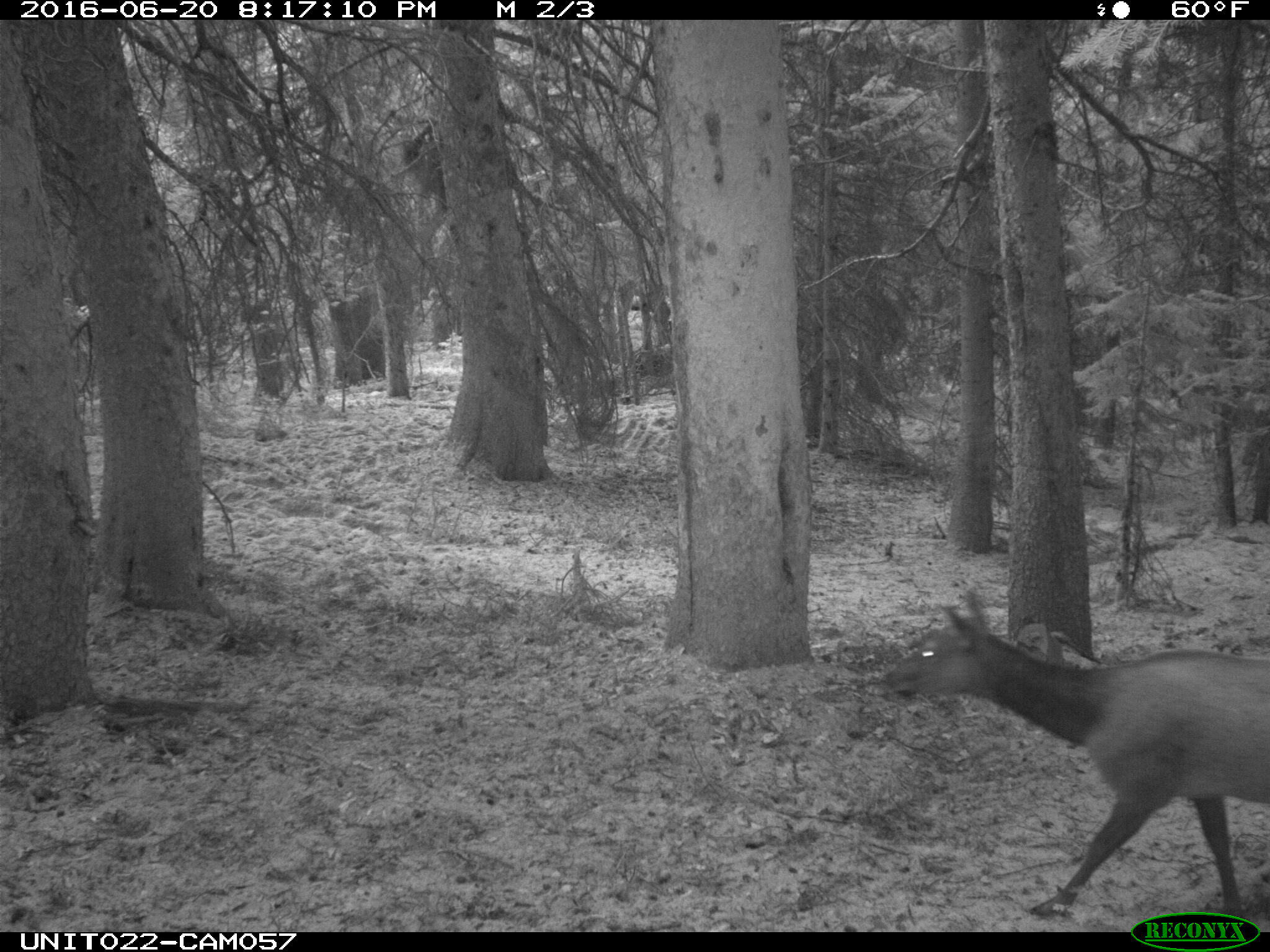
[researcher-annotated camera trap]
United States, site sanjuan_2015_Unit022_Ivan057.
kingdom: Animalia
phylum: Chordata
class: Mammalia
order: Artiodactyla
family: Cervidae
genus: Cervus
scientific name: Cervus elaphus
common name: red deer